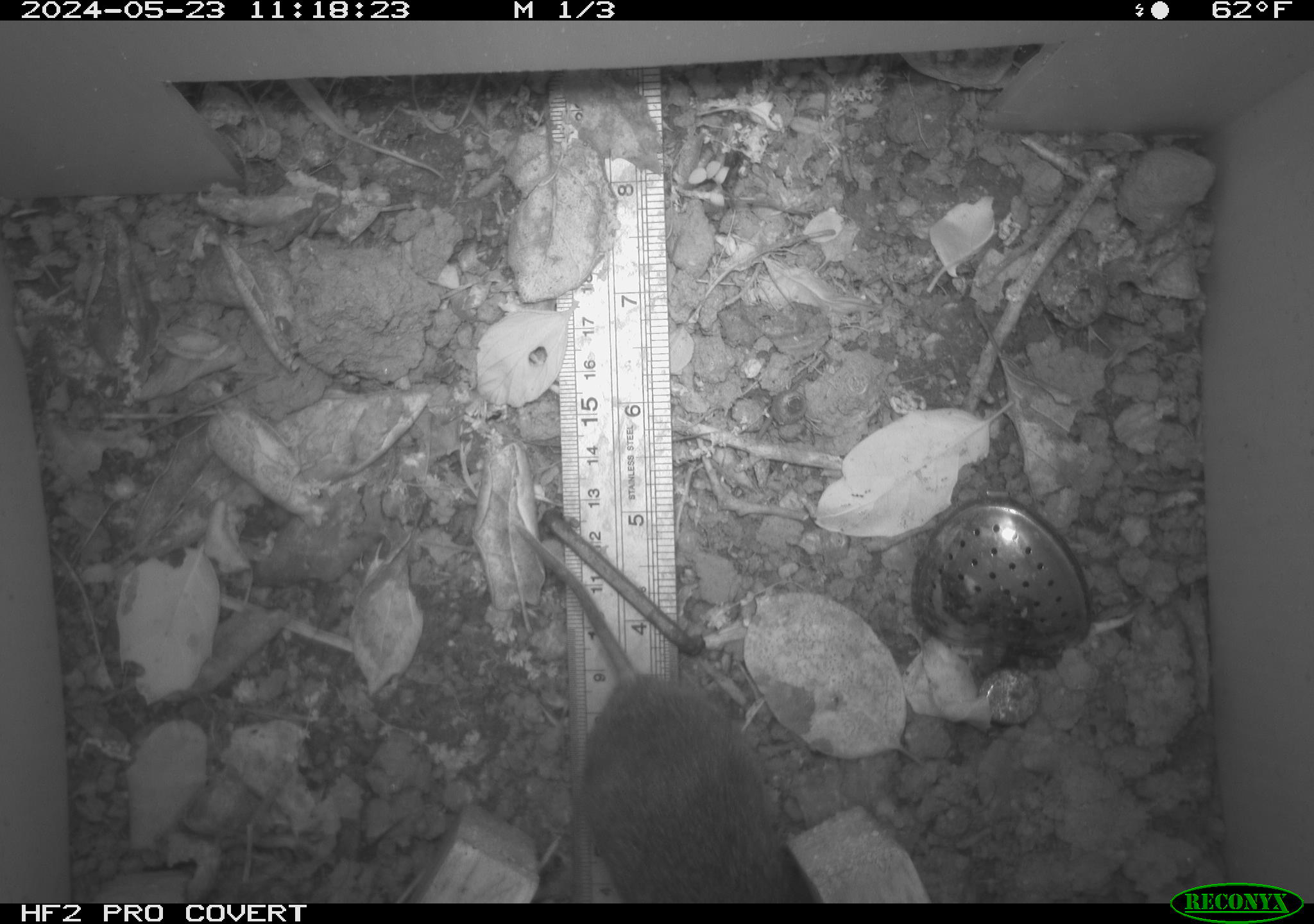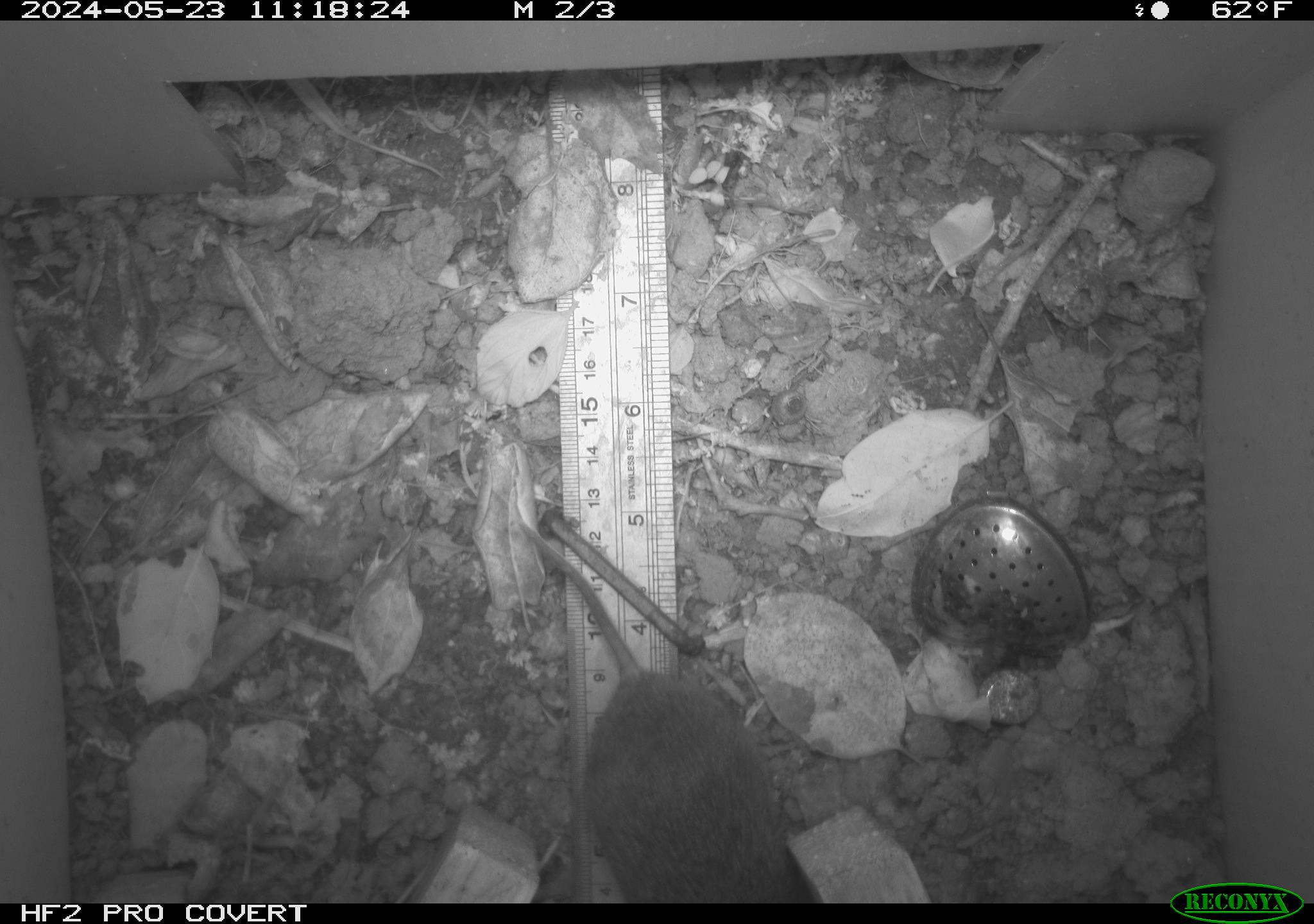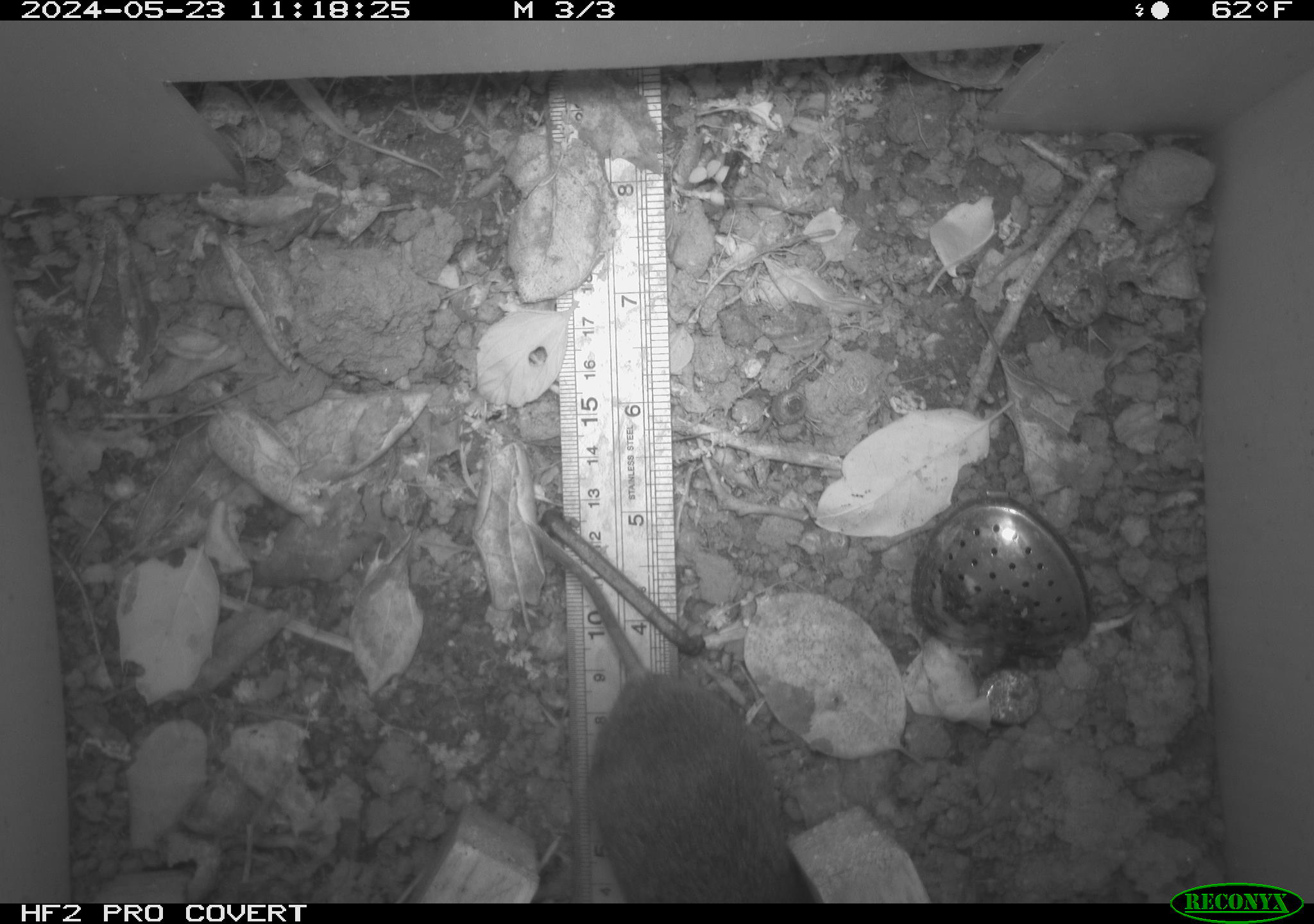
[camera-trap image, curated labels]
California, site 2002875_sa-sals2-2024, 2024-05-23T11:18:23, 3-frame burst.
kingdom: Animalia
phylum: Chordata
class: Mammalia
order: Rodentia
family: Cricetidae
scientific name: Arvicolinae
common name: voles, lemmings, and muskrats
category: arvicolinae subfamily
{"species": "arvicolinae subfamily (voles, lemmings, and muskrats) (Arvicolinae)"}